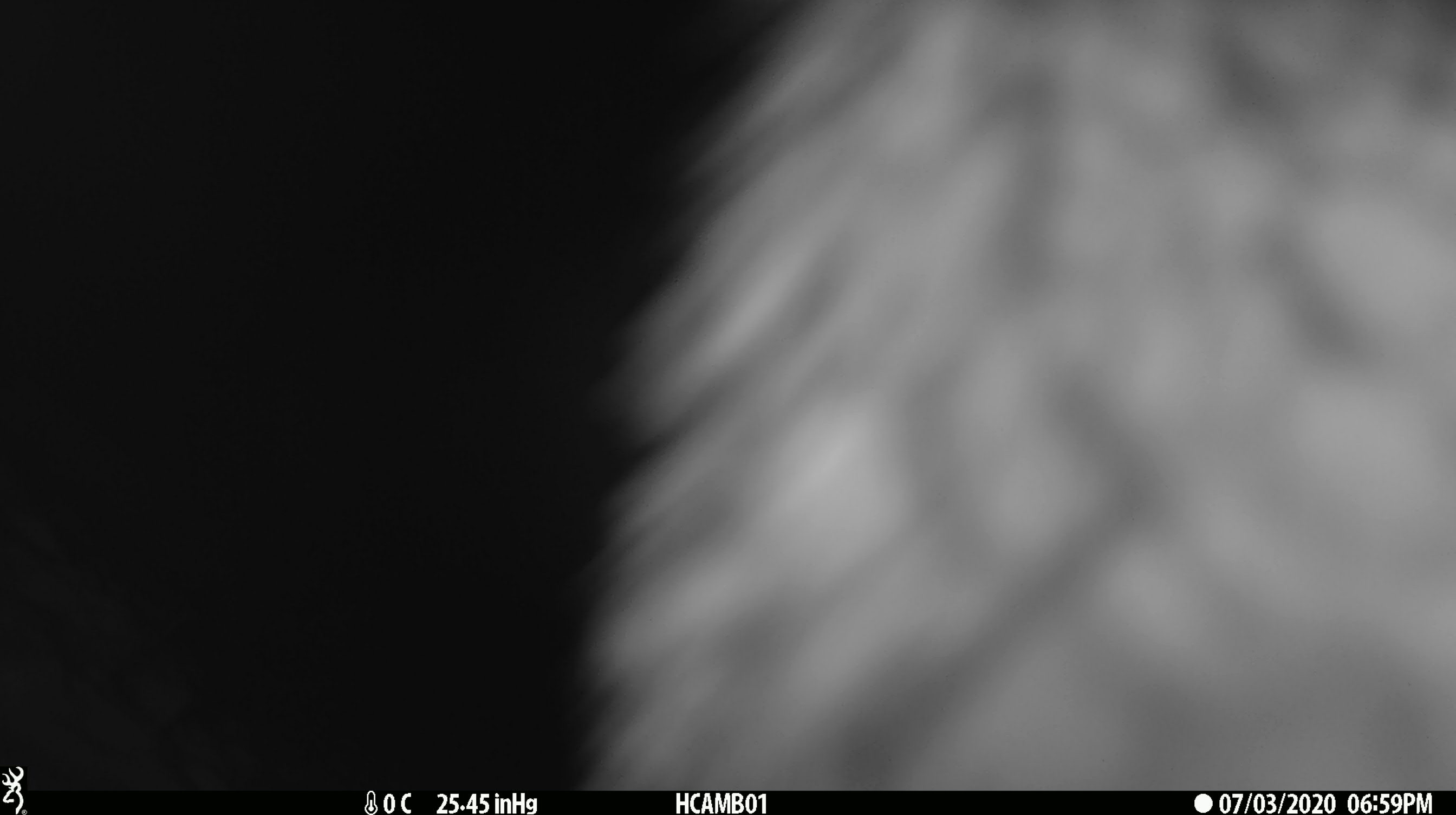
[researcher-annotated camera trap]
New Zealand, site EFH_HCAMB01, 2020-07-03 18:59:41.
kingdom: Animalia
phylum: Chordata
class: Aves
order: Psittaciformes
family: Strigopidae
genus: Nestor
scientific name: Nestor notabilis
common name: kea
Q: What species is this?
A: Kea (Nestor notabilis).